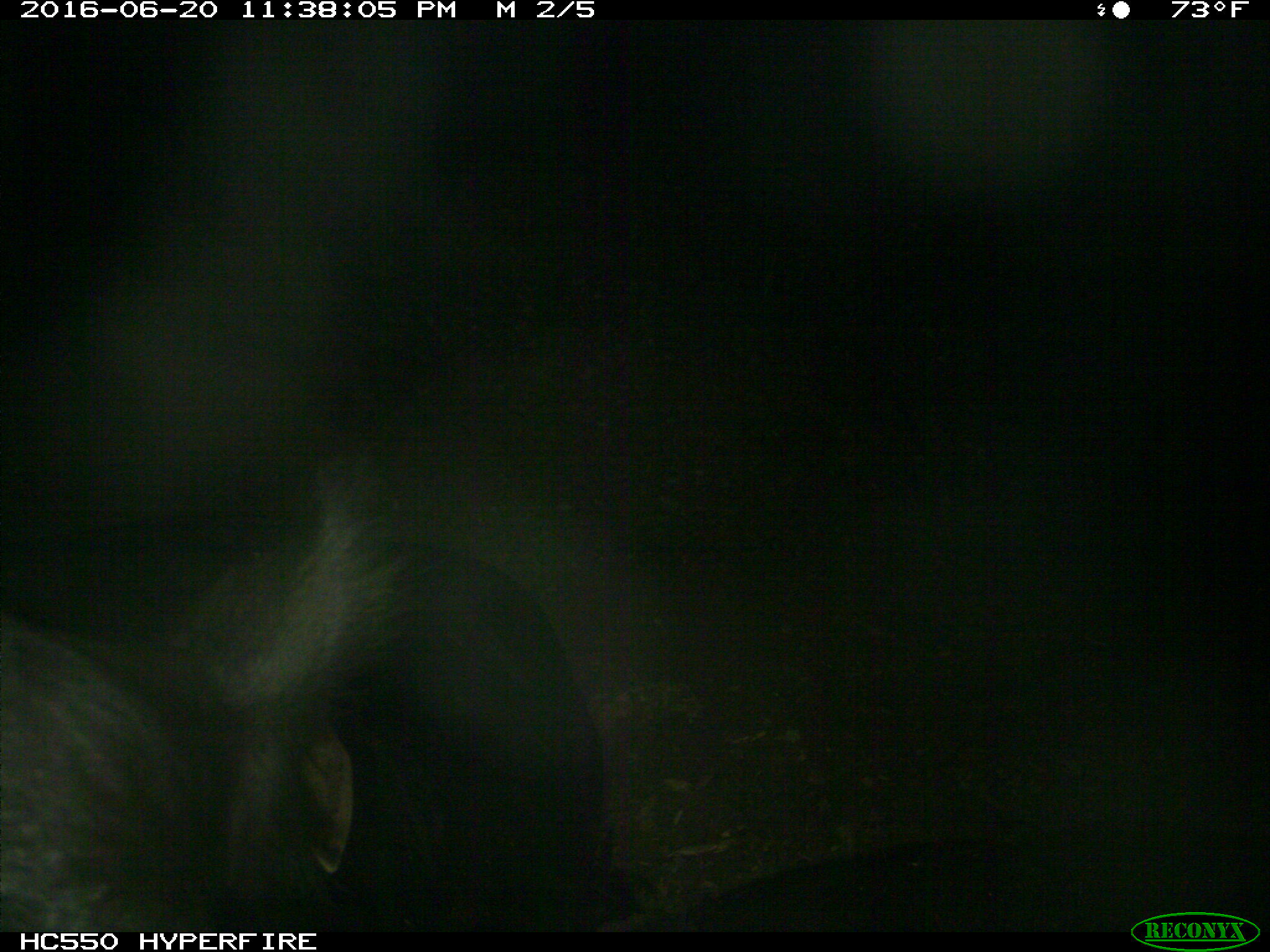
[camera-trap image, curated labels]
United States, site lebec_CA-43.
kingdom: Animalia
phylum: Chordata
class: Mammalia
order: Artiodactyla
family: Bovidae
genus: Bos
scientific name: Bos taurus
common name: domestic cow